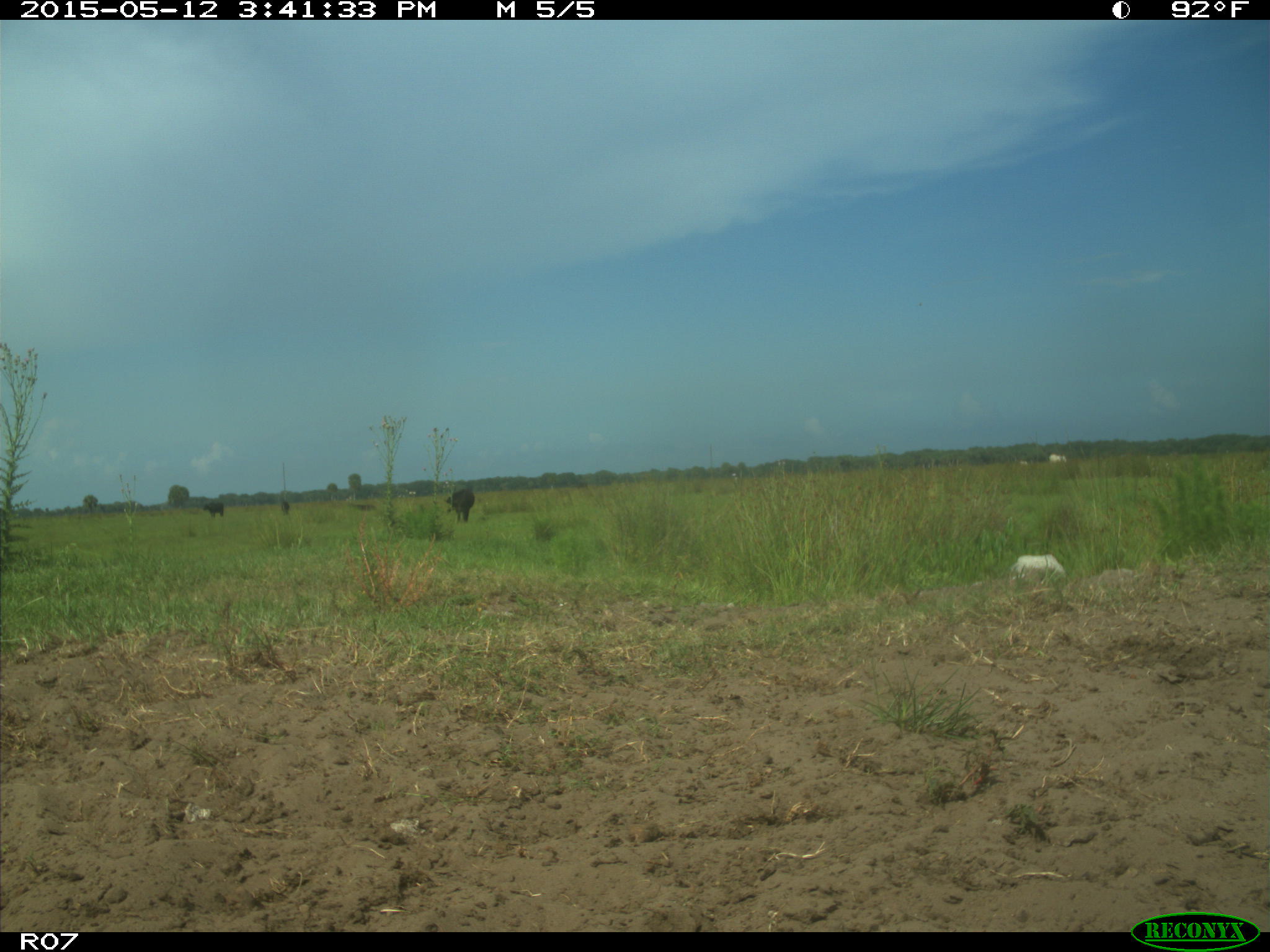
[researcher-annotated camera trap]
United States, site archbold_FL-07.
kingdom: Animalia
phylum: Chordata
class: Mammalia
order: Artiodactyla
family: Bovidae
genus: Bos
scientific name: Bos taurus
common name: domestic cow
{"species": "Bos taurus (domestic cow)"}